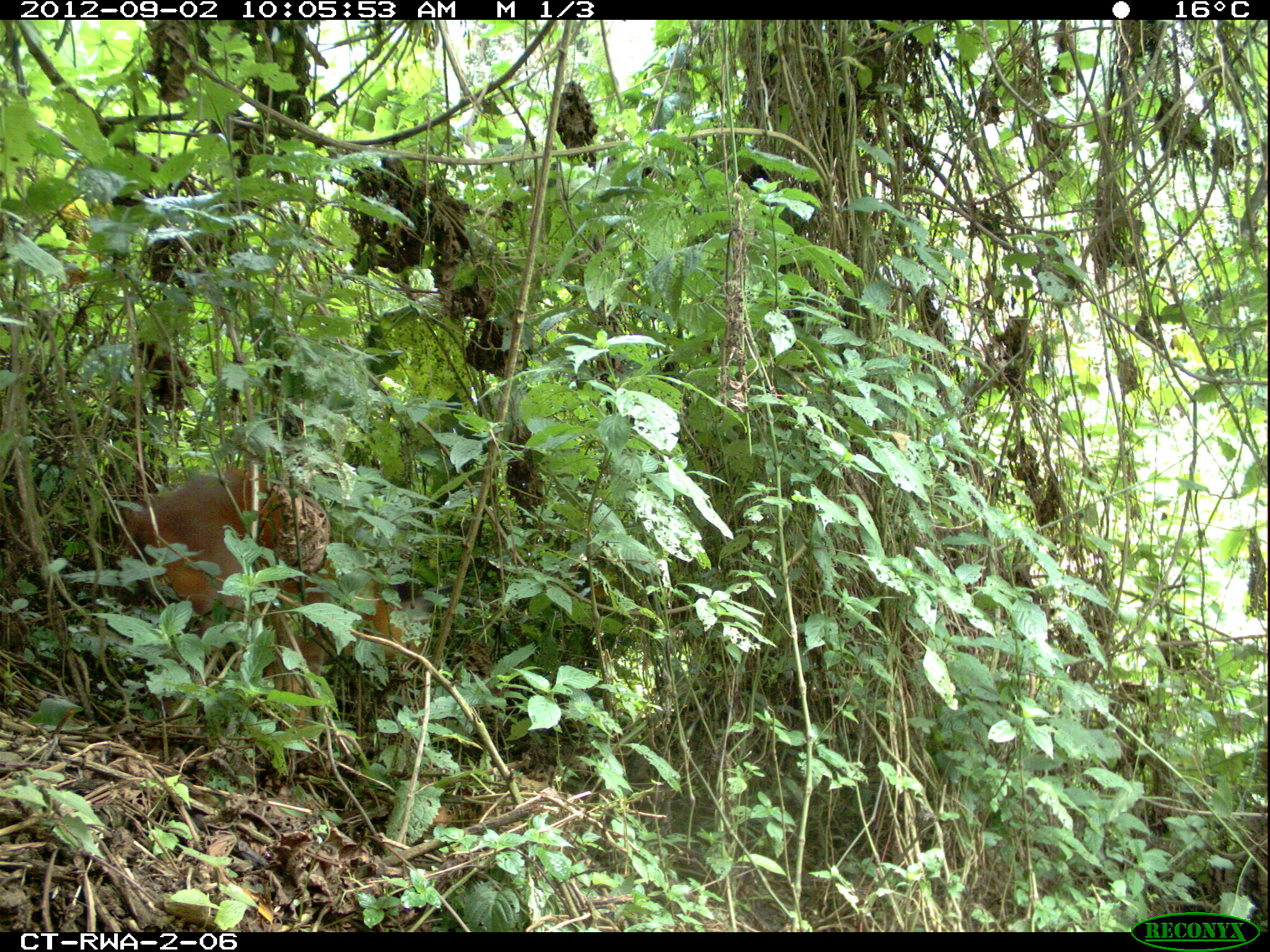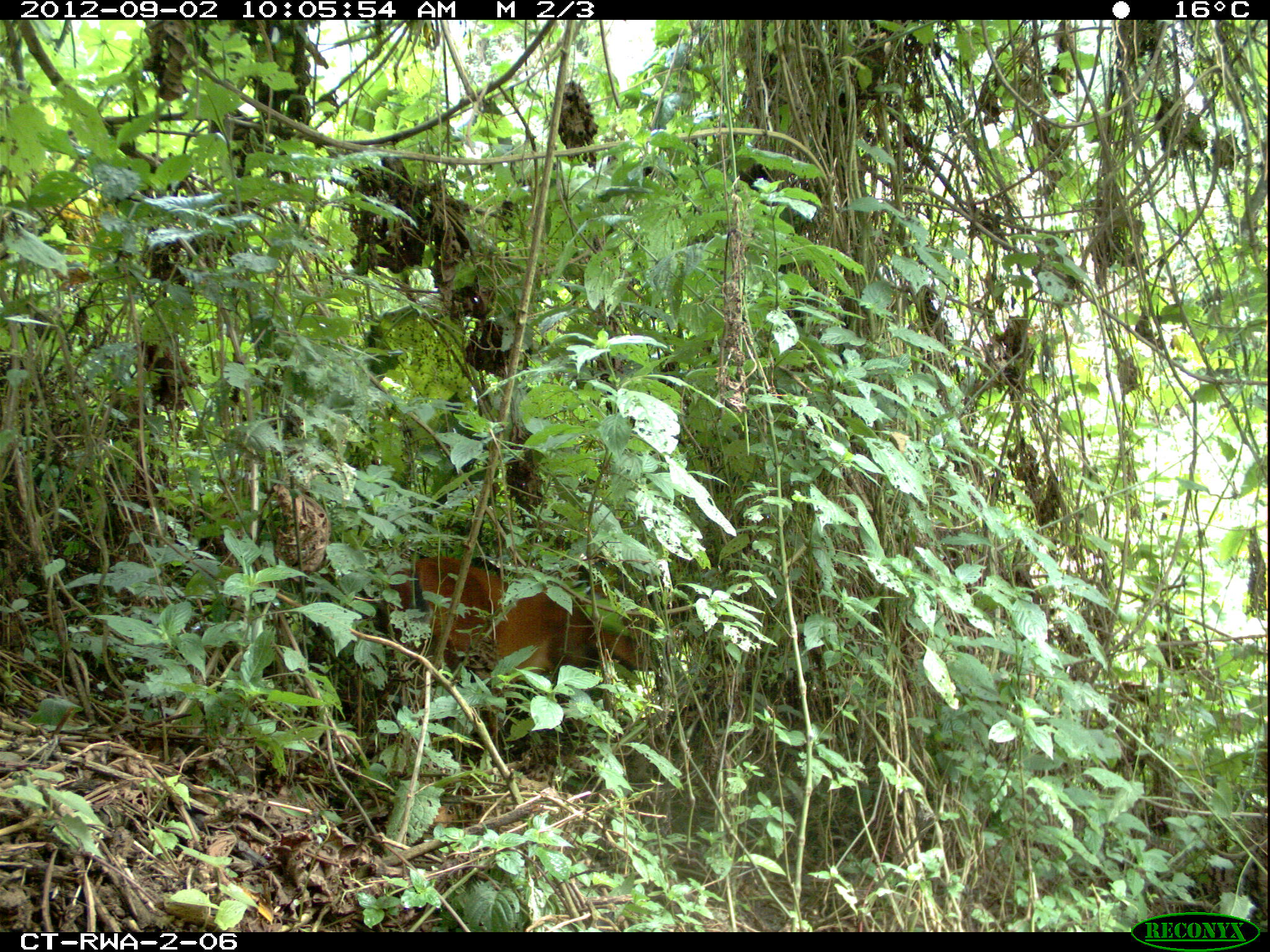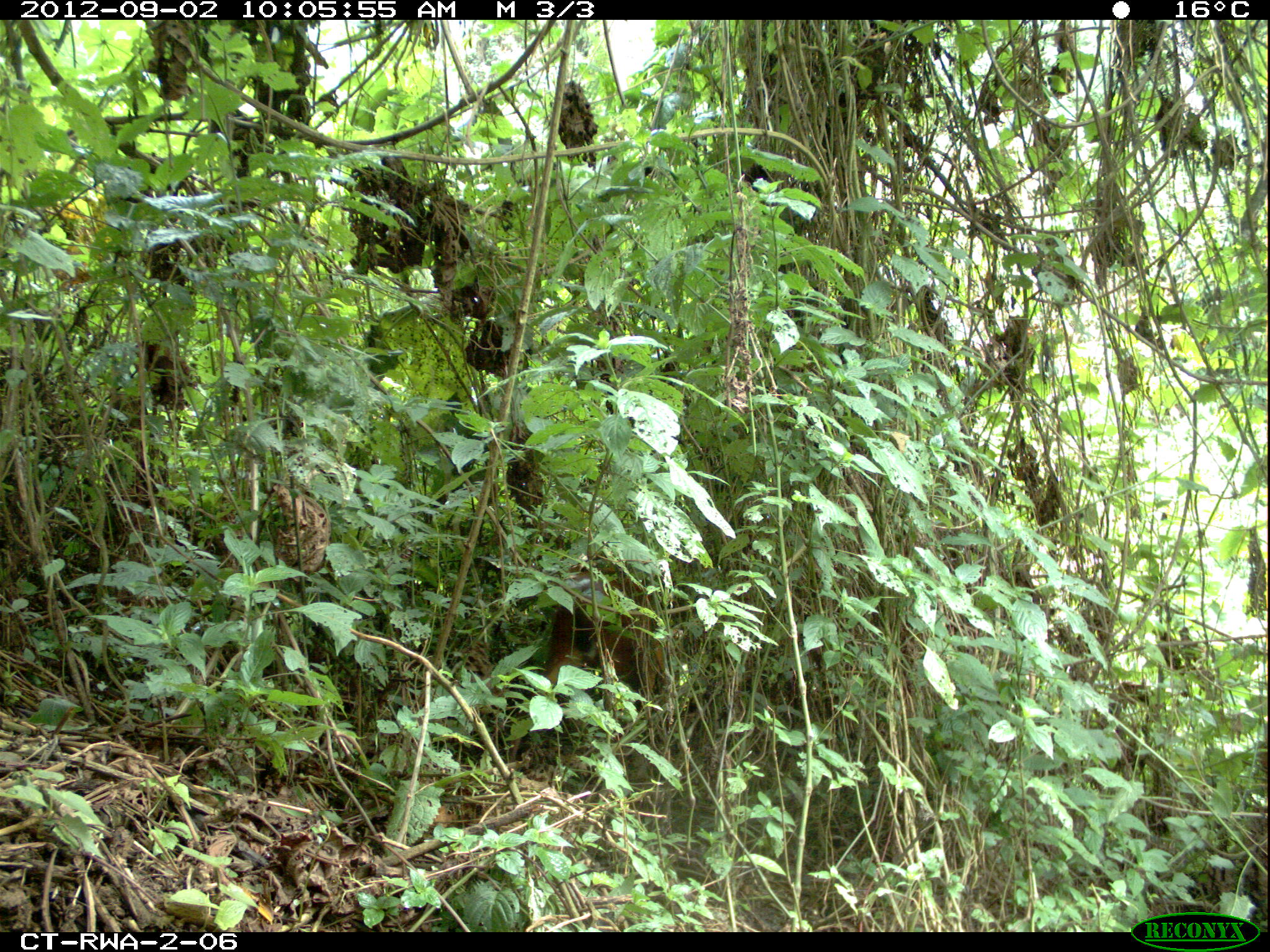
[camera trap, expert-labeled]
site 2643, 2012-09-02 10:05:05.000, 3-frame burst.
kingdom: Animalia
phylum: Chordata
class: Mammalia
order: Artiodactyla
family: Bovidae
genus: Cephalophus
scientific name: Cephalophus nigrifrons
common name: black-fronted duiker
Cephalophus nigrifrons (black-fronted duiker), count 1.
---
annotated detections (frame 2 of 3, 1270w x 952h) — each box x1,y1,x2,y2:
cephalophus nigrifrons: 371,554,661,759